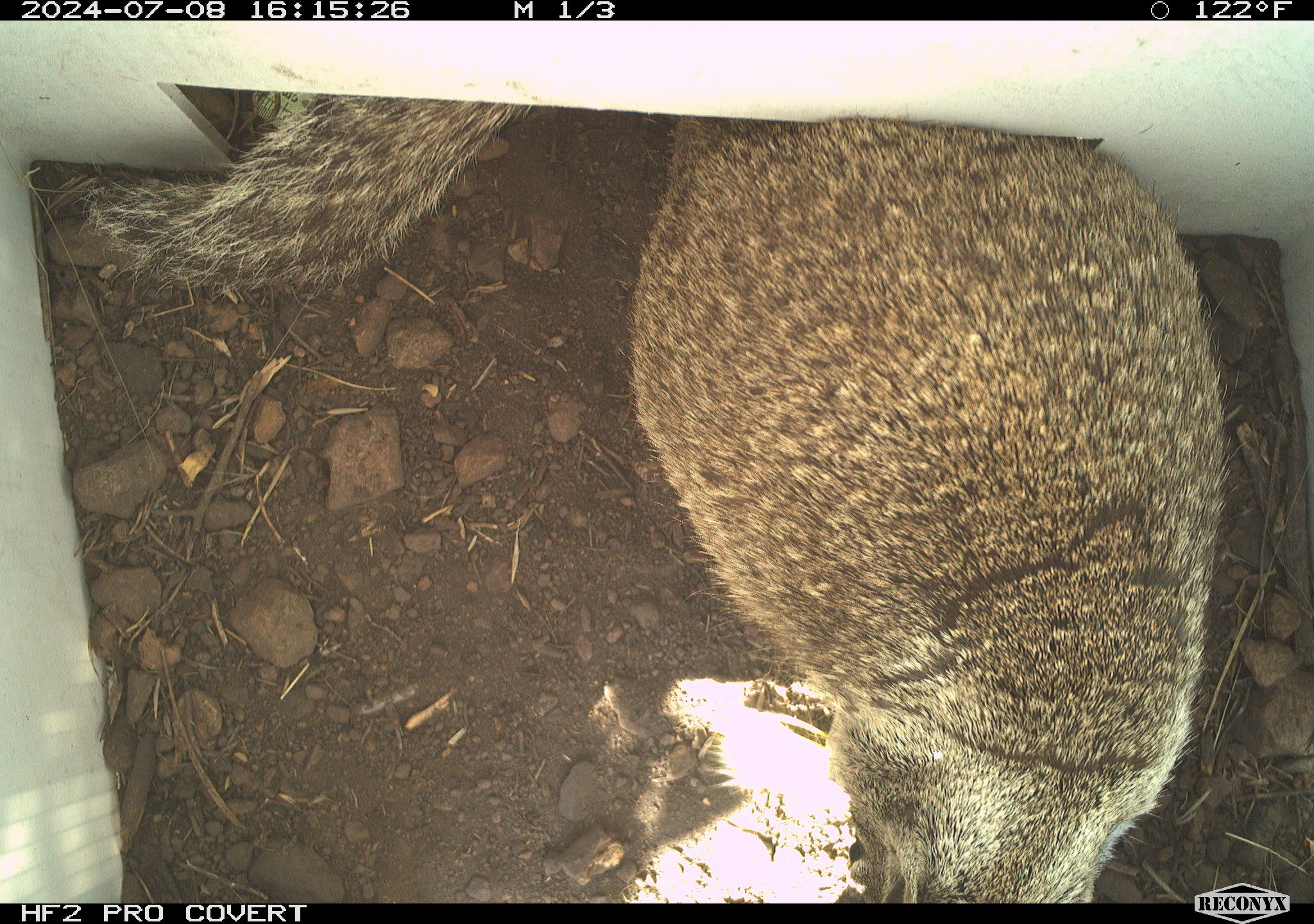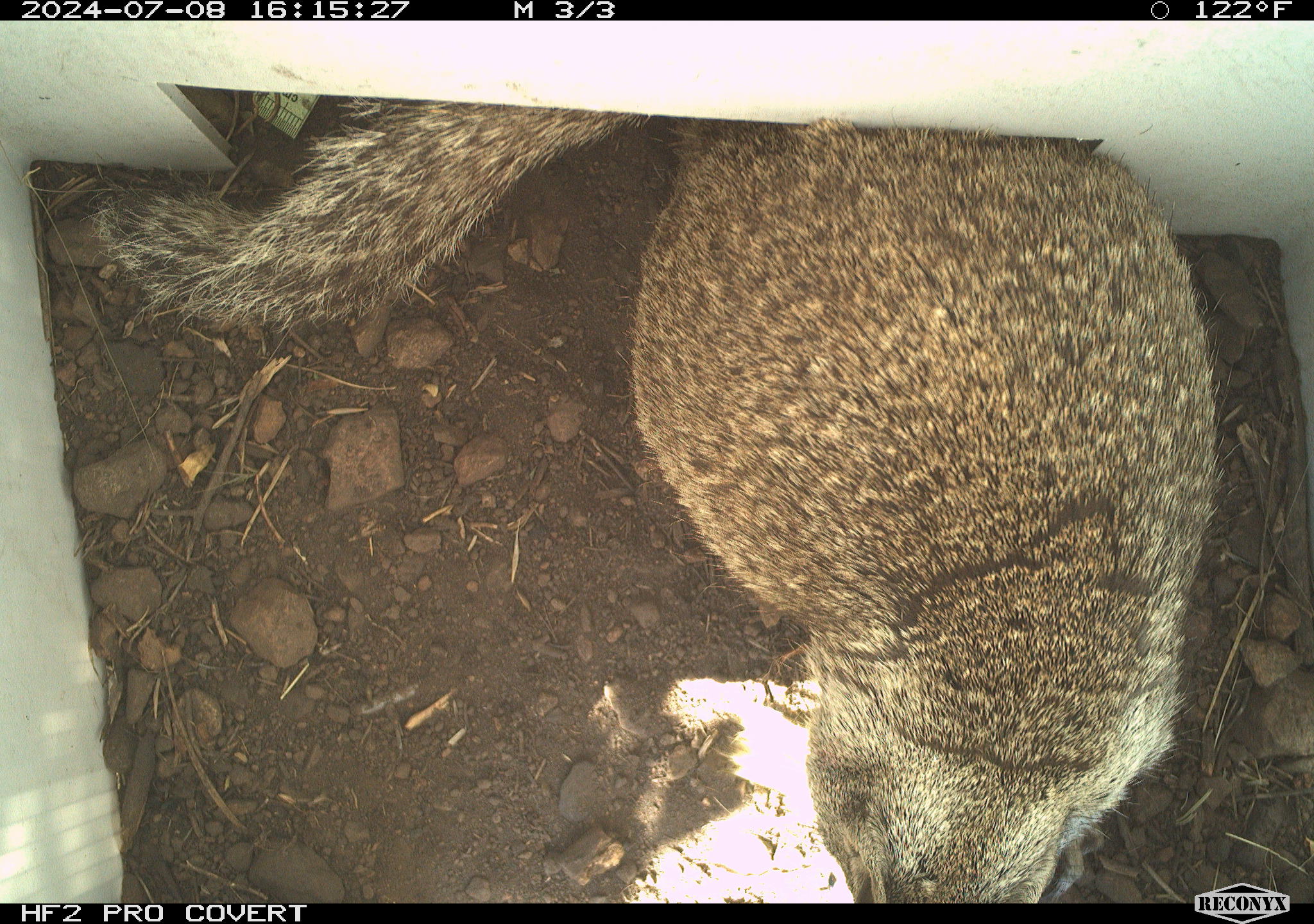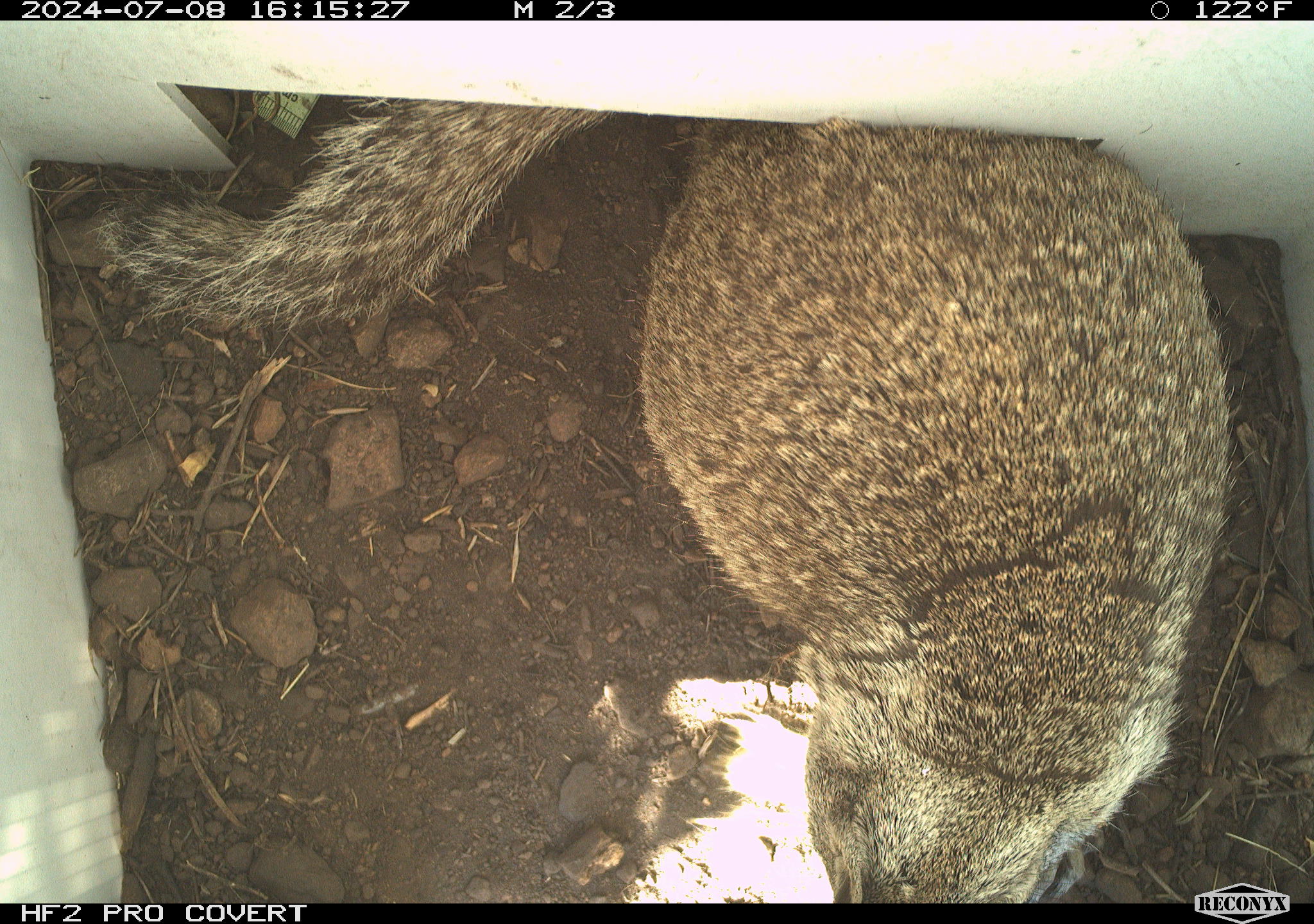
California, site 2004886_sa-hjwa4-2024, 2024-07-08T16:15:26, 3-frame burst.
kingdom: Animalia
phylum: Chordata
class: Mammalia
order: Rodentia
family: Sciuridae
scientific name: Sciuridae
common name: squirrels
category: sciuridae family